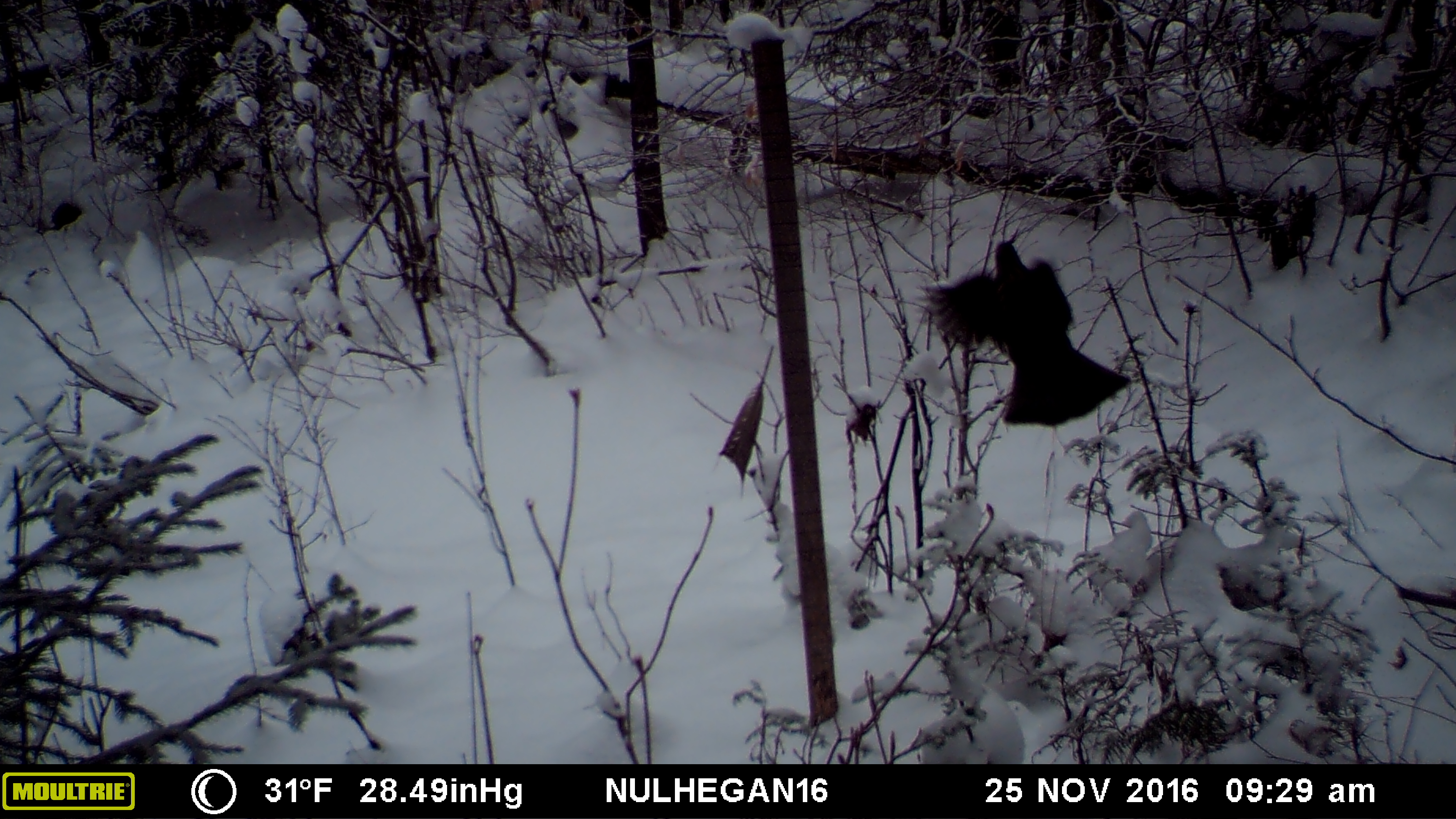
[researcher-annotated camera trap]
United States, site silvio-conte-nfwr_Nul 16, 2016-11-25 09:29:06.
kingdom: Animalia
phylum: Chordata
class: Aves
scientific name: Aves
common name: bird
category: bird sp.